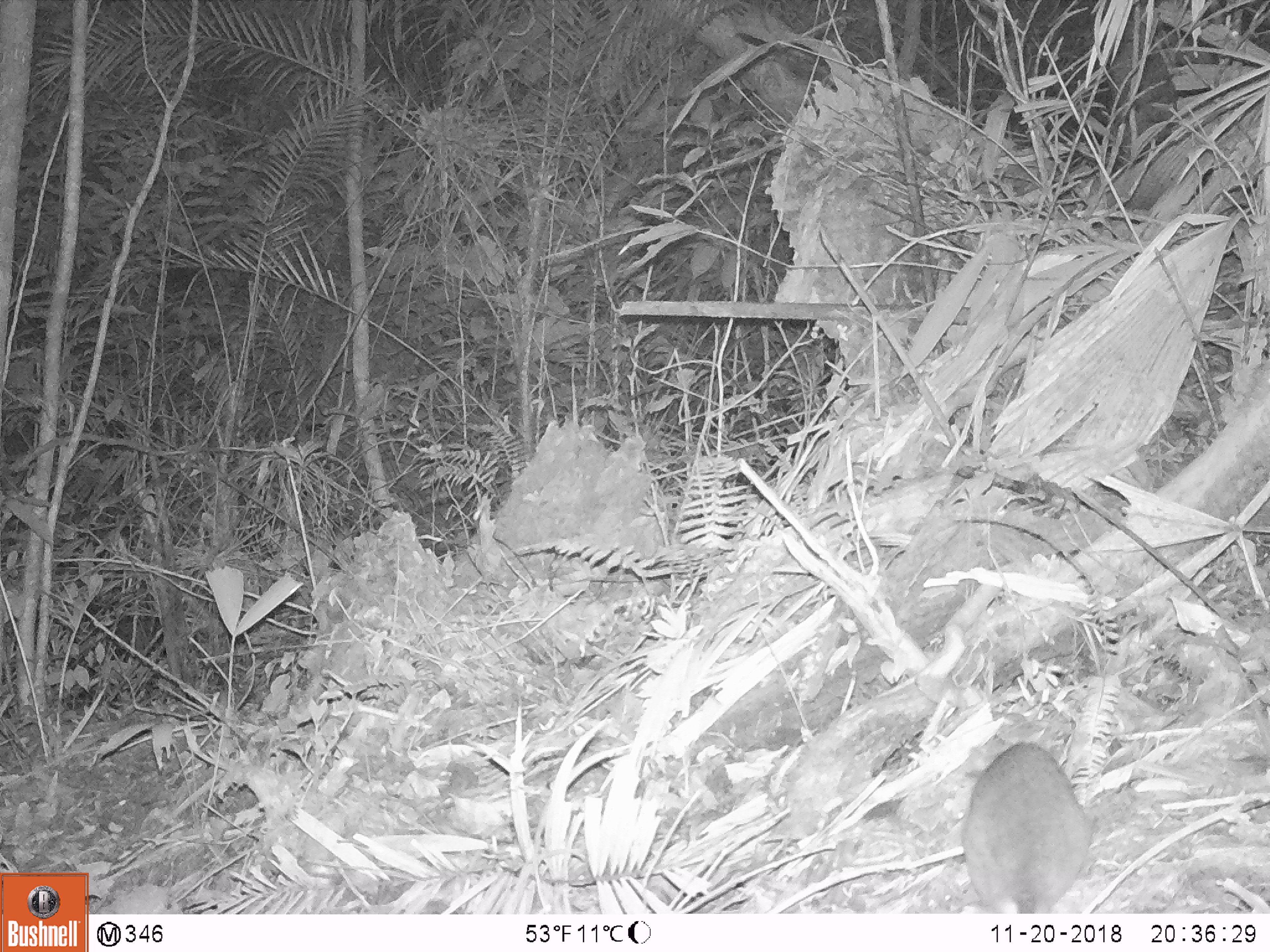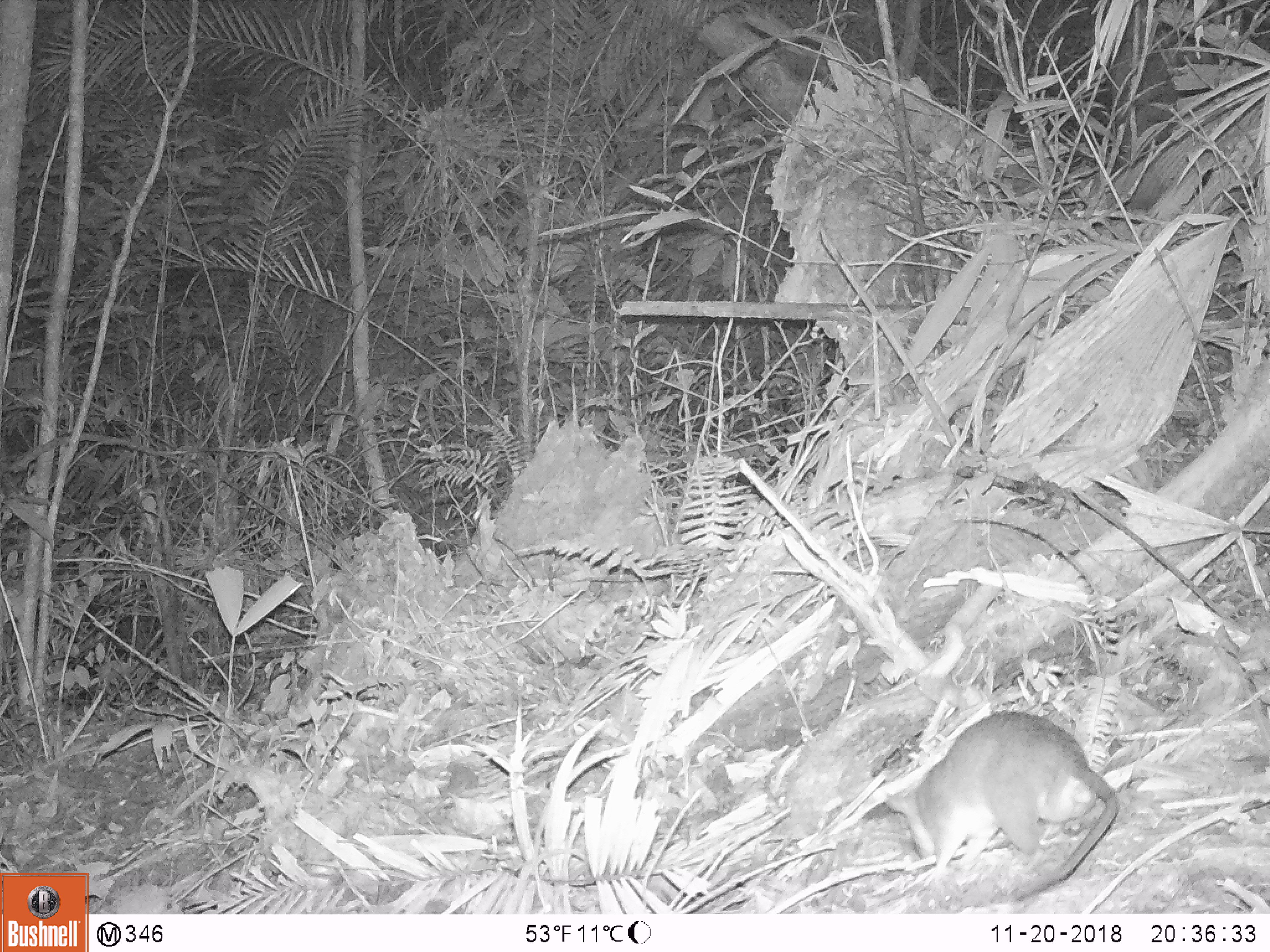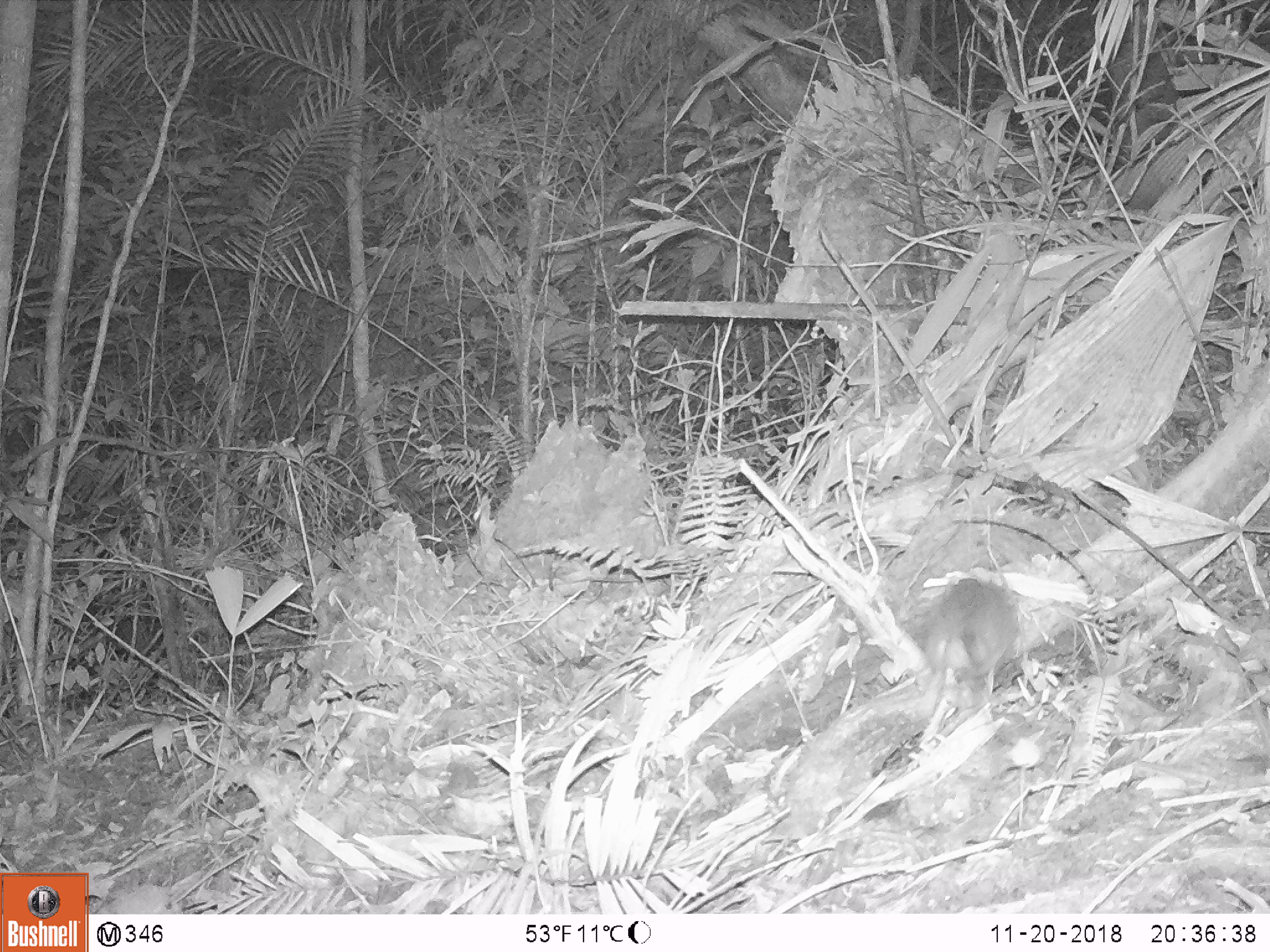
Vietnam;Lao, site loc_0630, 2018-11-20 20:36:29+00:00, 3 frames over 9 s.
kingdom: Animalia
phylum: Chordata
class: Mammalia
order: Rodentia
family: Muridae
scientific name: Muridae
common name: old-world mice and rats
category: unidentified murid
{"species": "unidentified murid (old-world mice and rats) (Muridae)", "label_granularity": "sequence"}